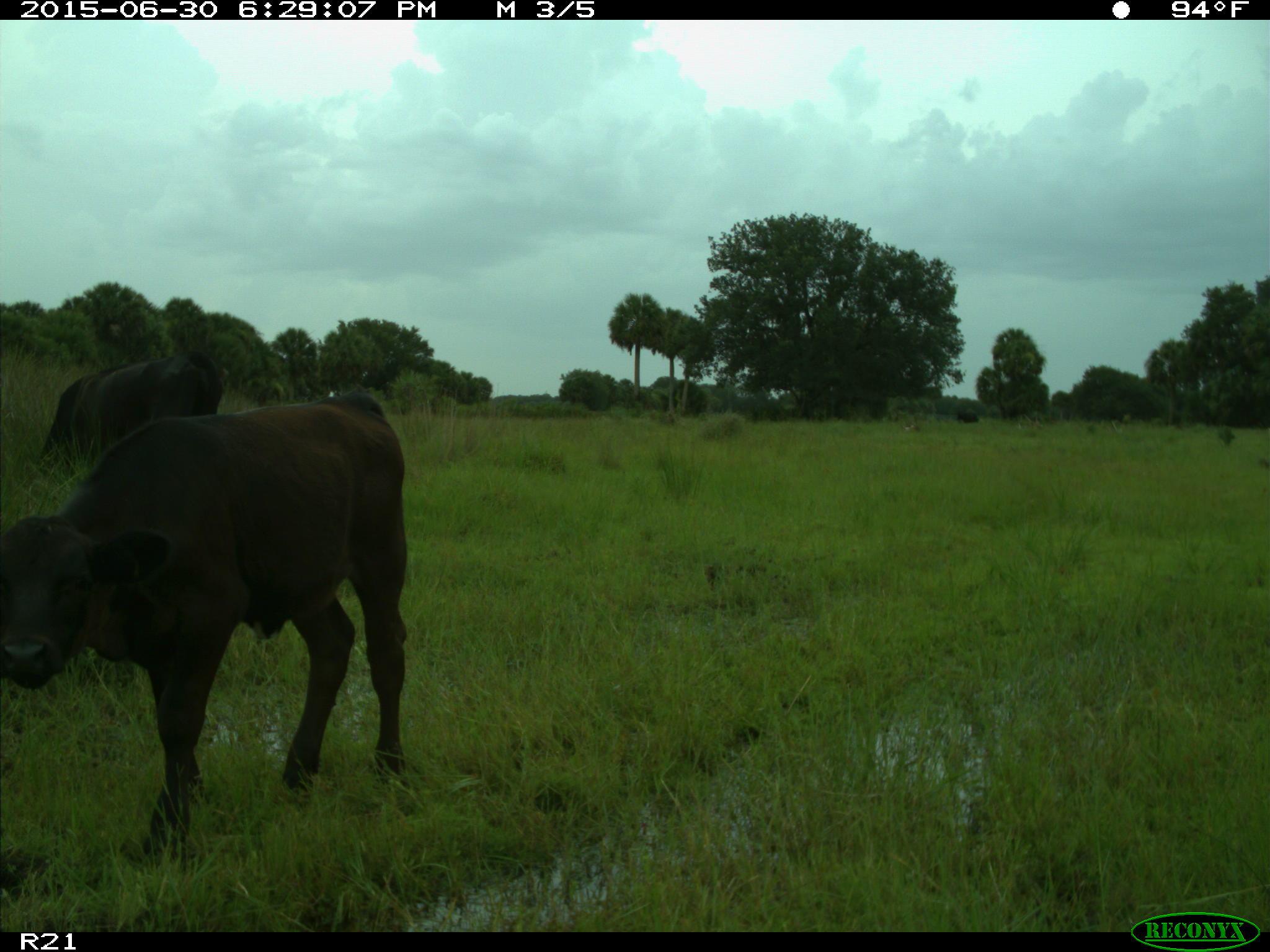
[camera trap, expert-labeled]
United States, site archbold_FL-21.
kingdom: Animalia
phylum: Chordata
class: Mammalia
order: Artiodactyla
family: Bovidae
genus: Bos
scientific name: Bos taurus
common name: domestic cow